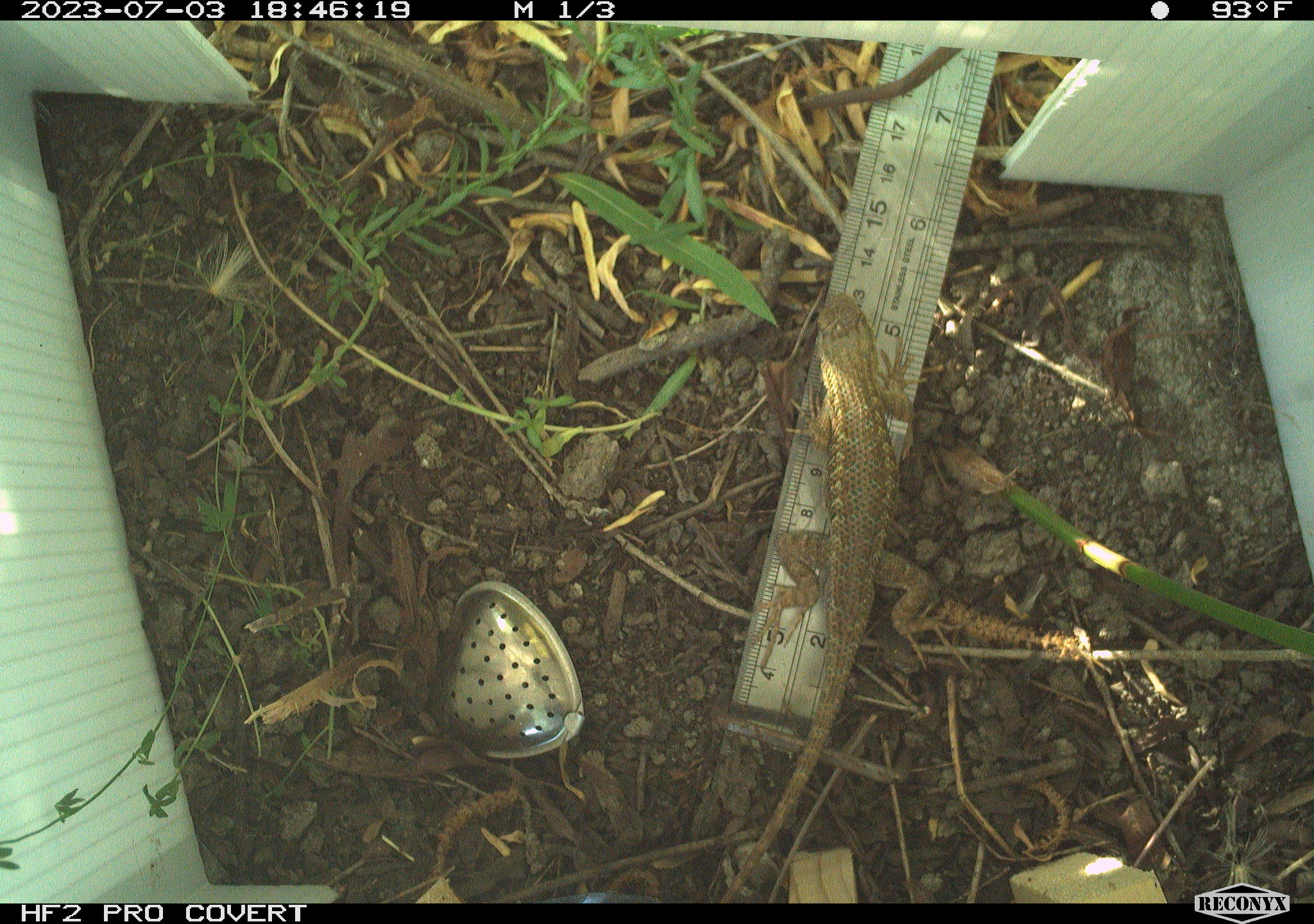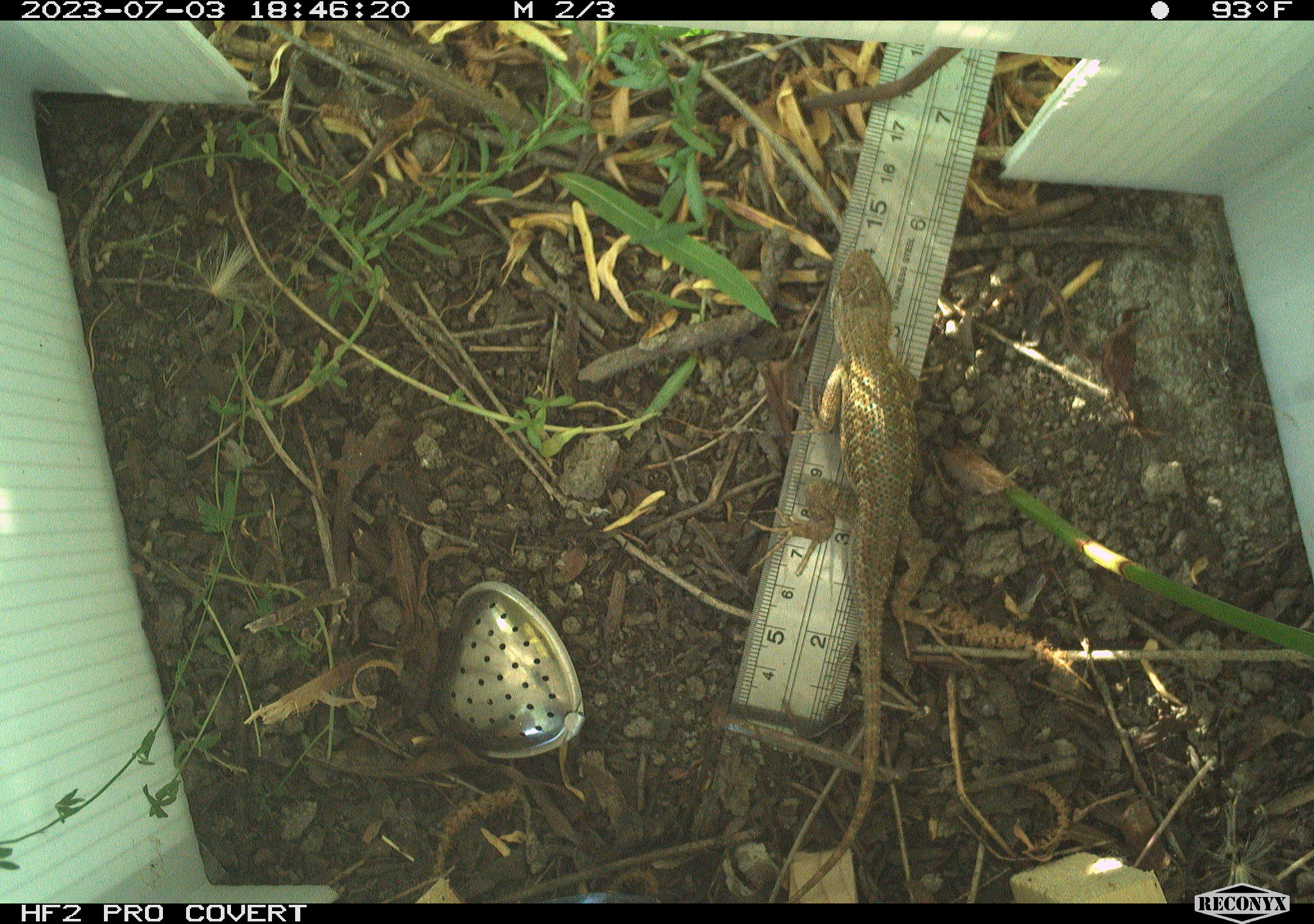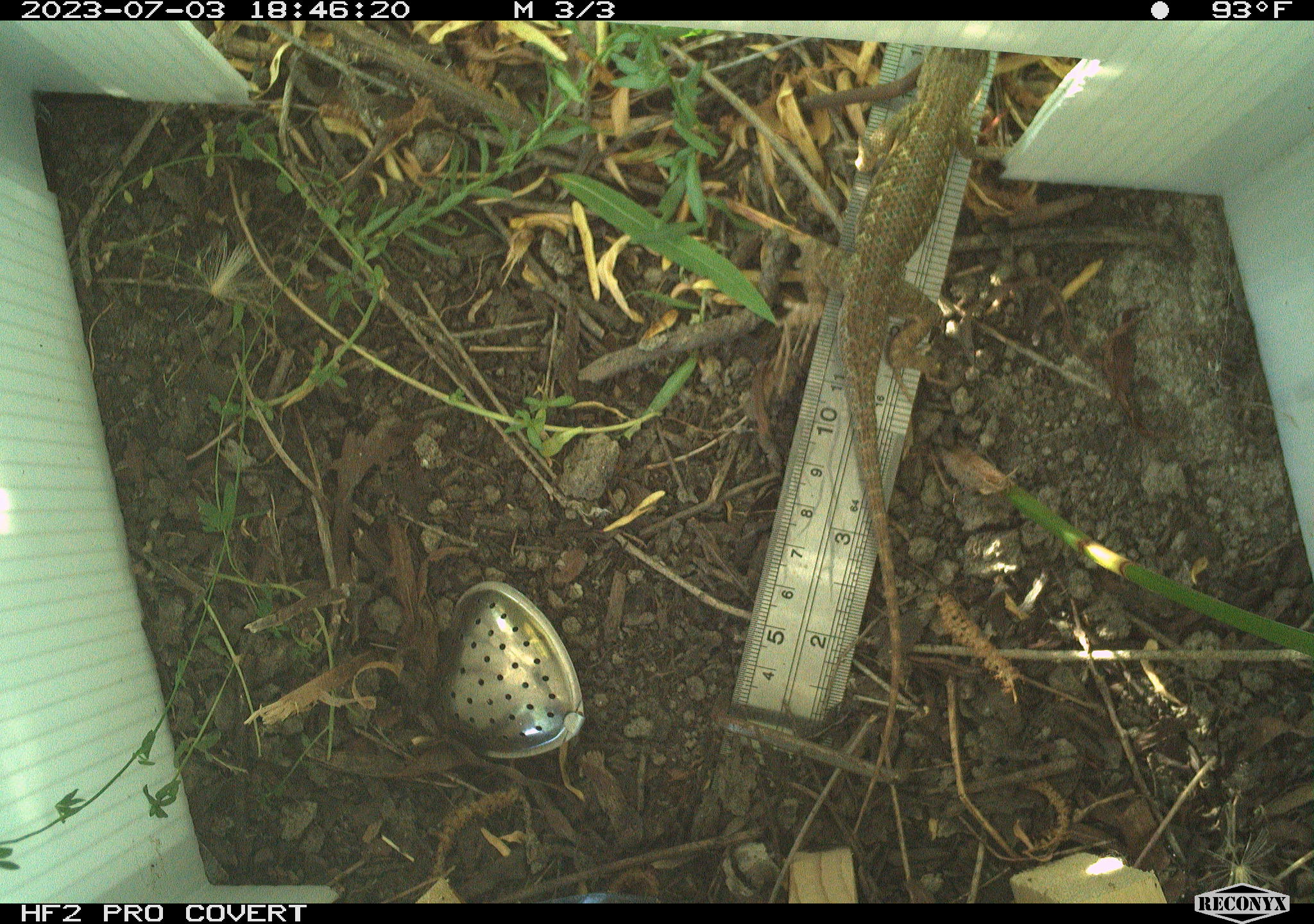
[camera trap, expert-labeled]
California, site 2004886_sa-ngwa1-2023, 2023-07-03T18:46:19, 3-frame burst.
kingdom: Animalia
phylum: Chordata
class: Reptilia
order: Squamata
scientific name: Squamata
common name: lizards and snakes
Lizards and snakes (Squamata).